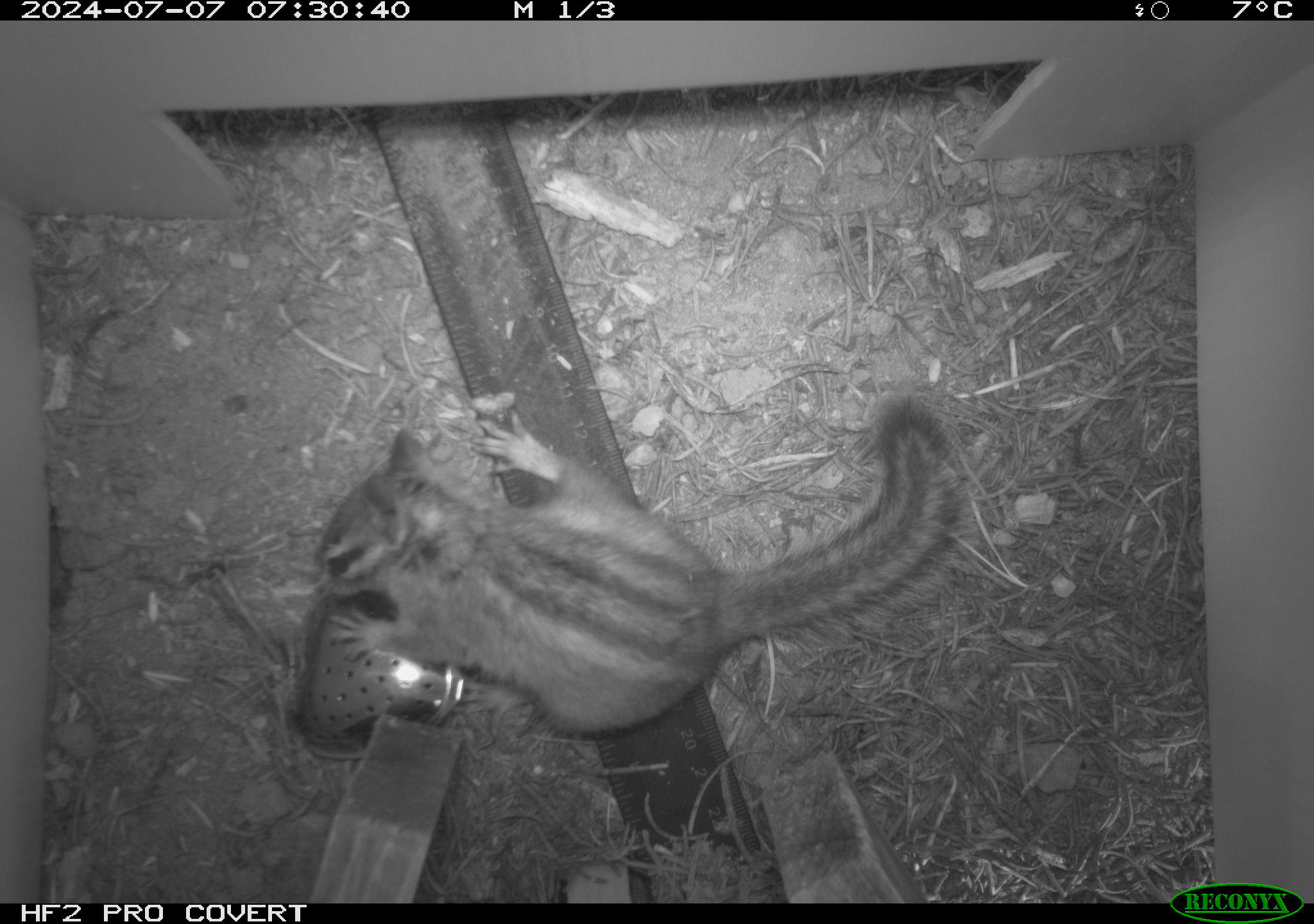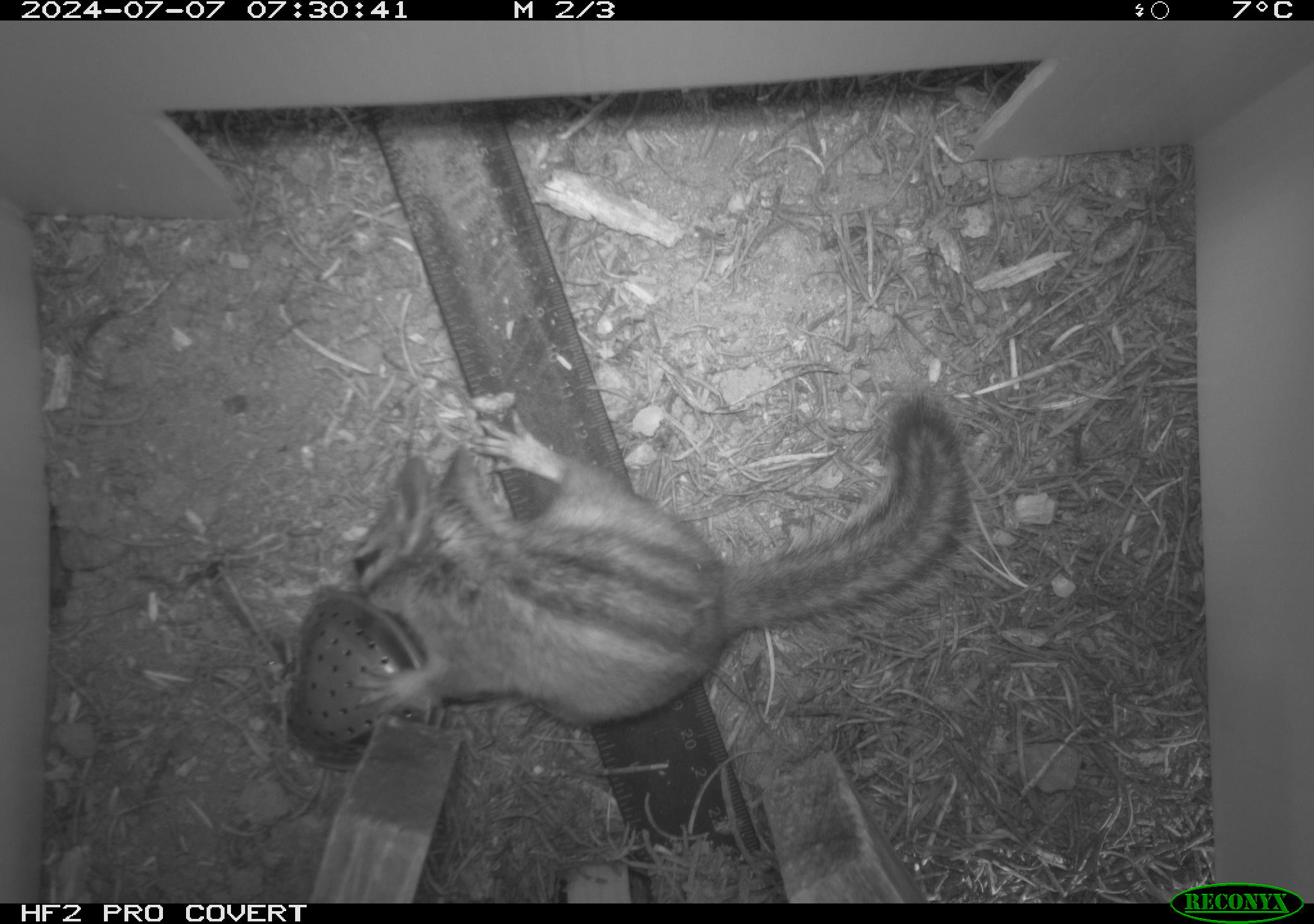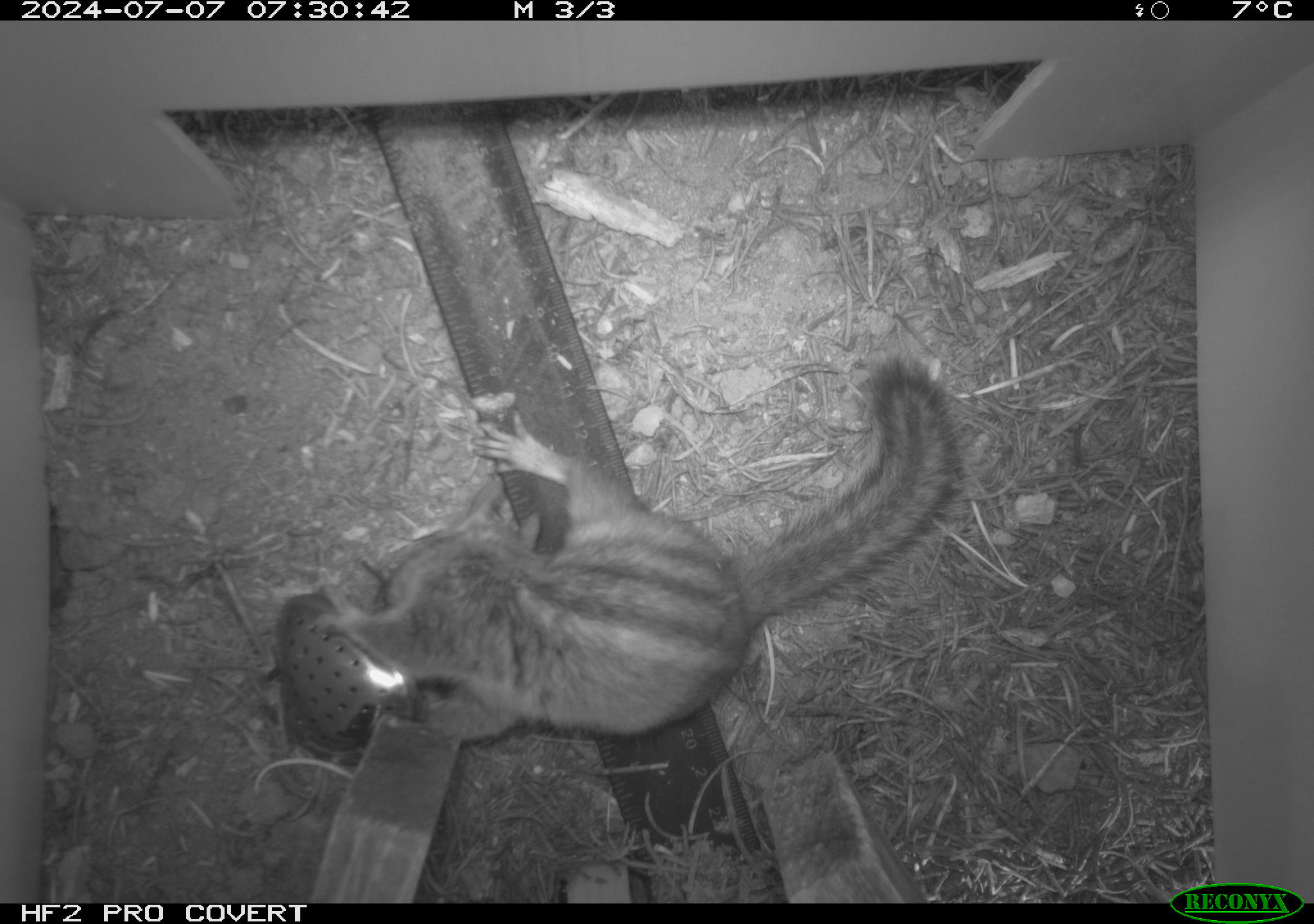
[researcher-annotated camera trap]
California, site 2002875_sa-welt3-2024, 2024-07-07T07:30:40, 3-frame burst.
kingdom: Animalia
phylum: Chordata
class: Mammalia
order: Rodentia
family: Sciuridae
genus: Neotamias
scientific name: Neotamias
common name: western chipmunks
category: neotamias species